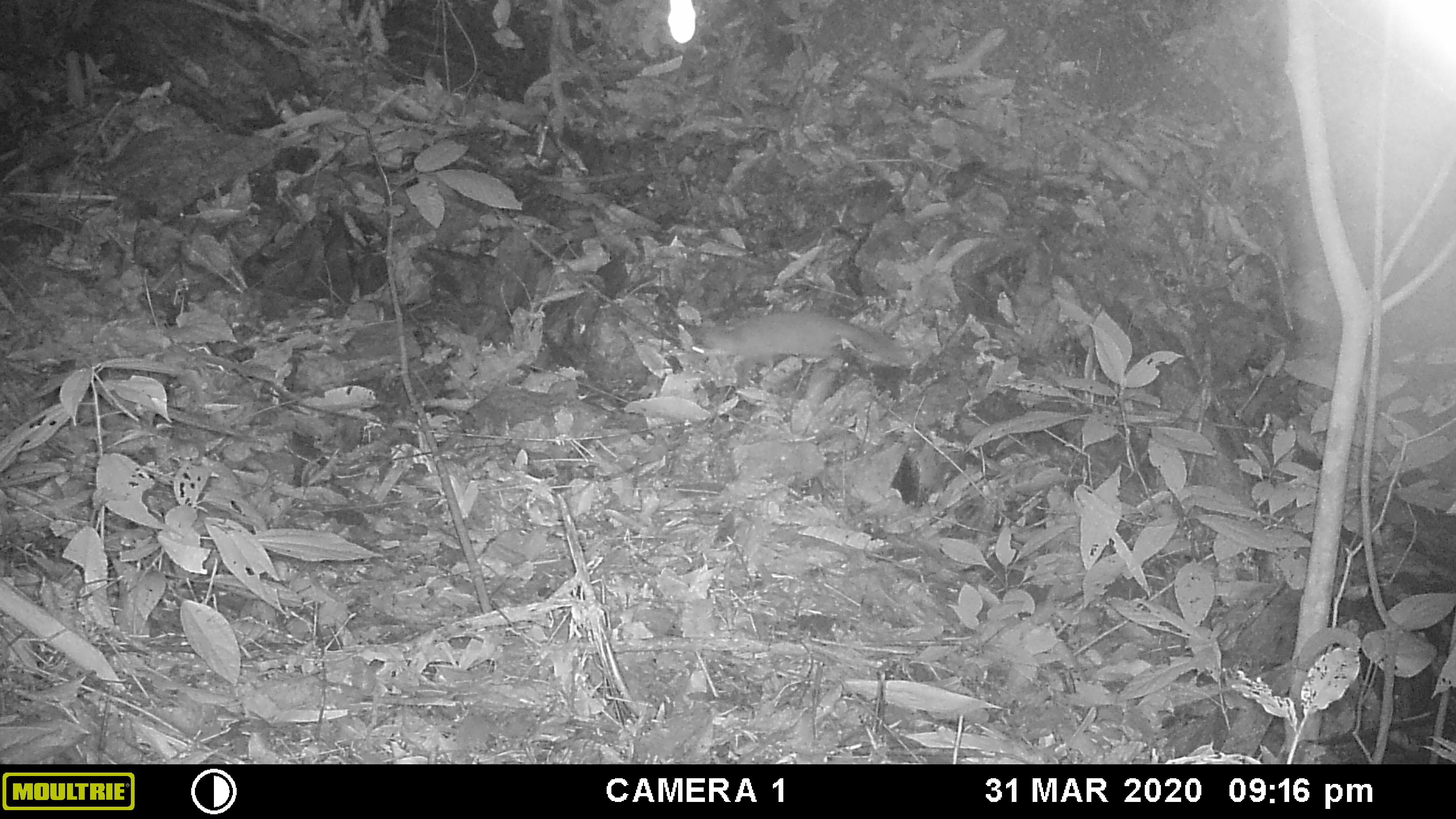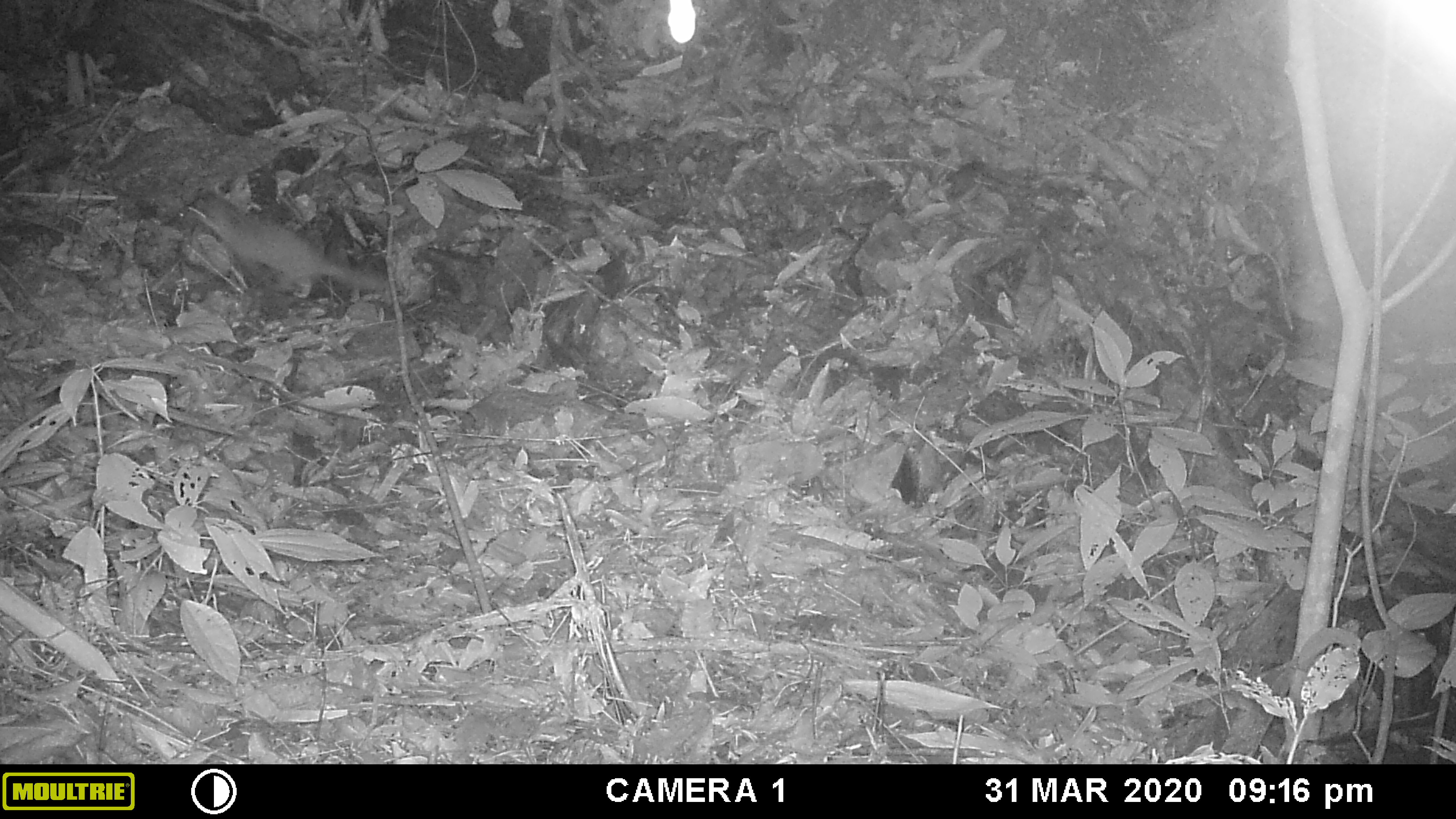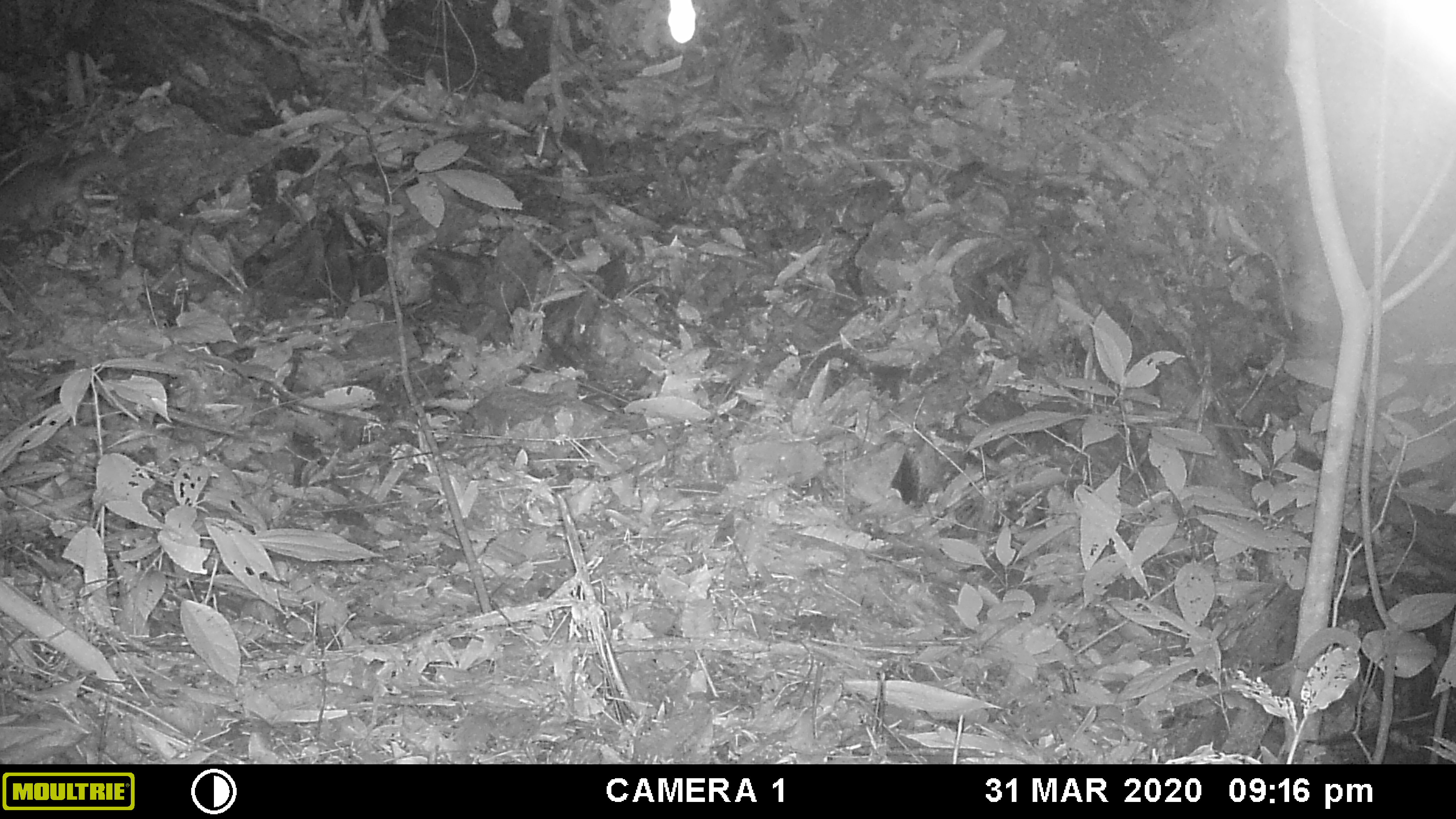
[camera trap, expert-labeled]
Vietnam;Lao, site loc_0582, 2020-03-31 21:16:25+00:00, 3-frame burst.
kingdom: Animalia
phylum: Chordata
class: Mammalia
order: Carnivora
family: Mustelidae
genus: Melogale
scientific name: Melogale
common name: ferret badger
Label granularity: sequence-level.